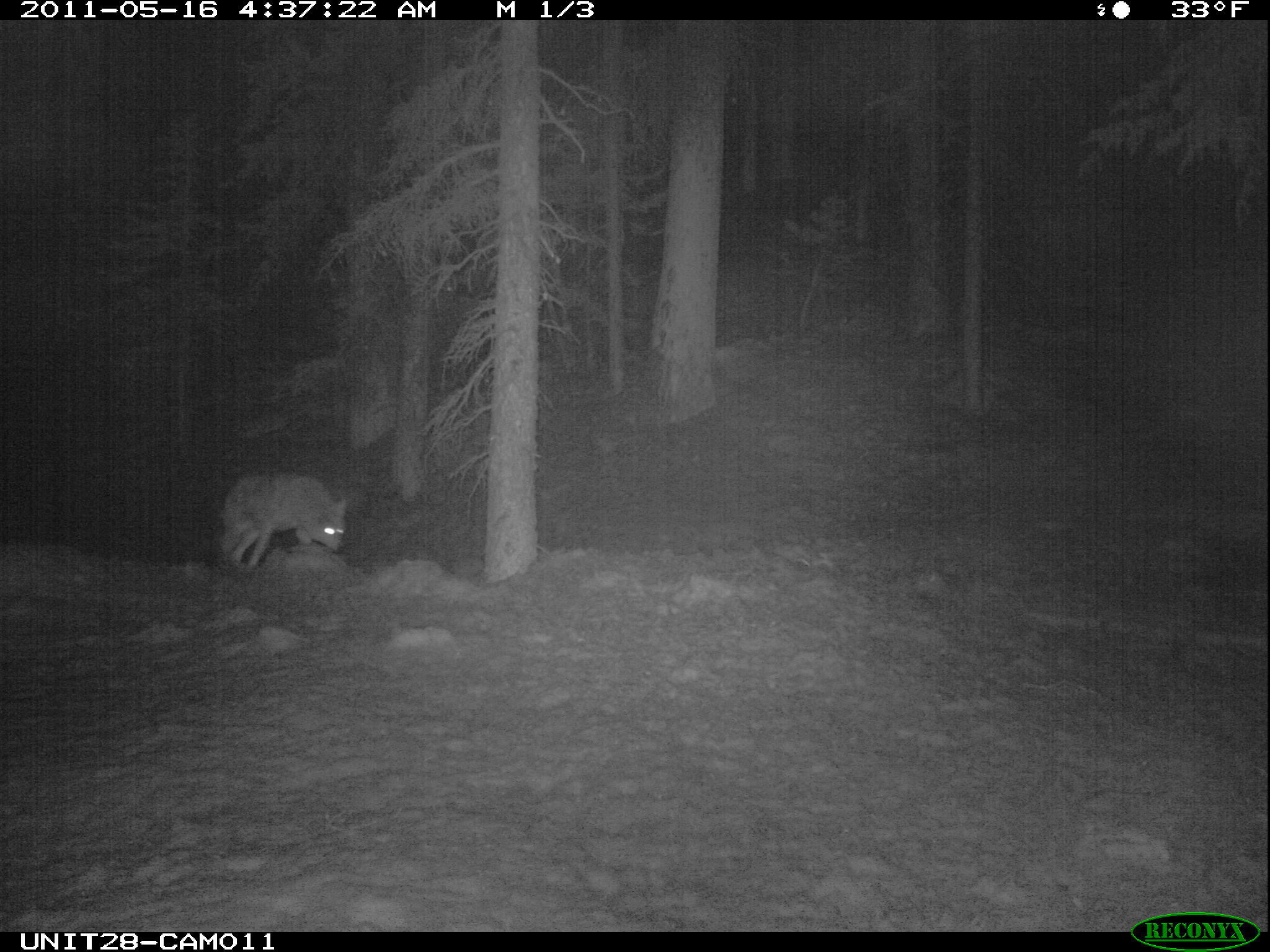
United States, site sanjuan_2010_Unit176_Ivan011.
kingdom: Animalia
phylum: Chordata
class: Mammalia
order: Carnivora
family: Canidae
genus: Canis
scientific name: Canis latrans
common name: coyote